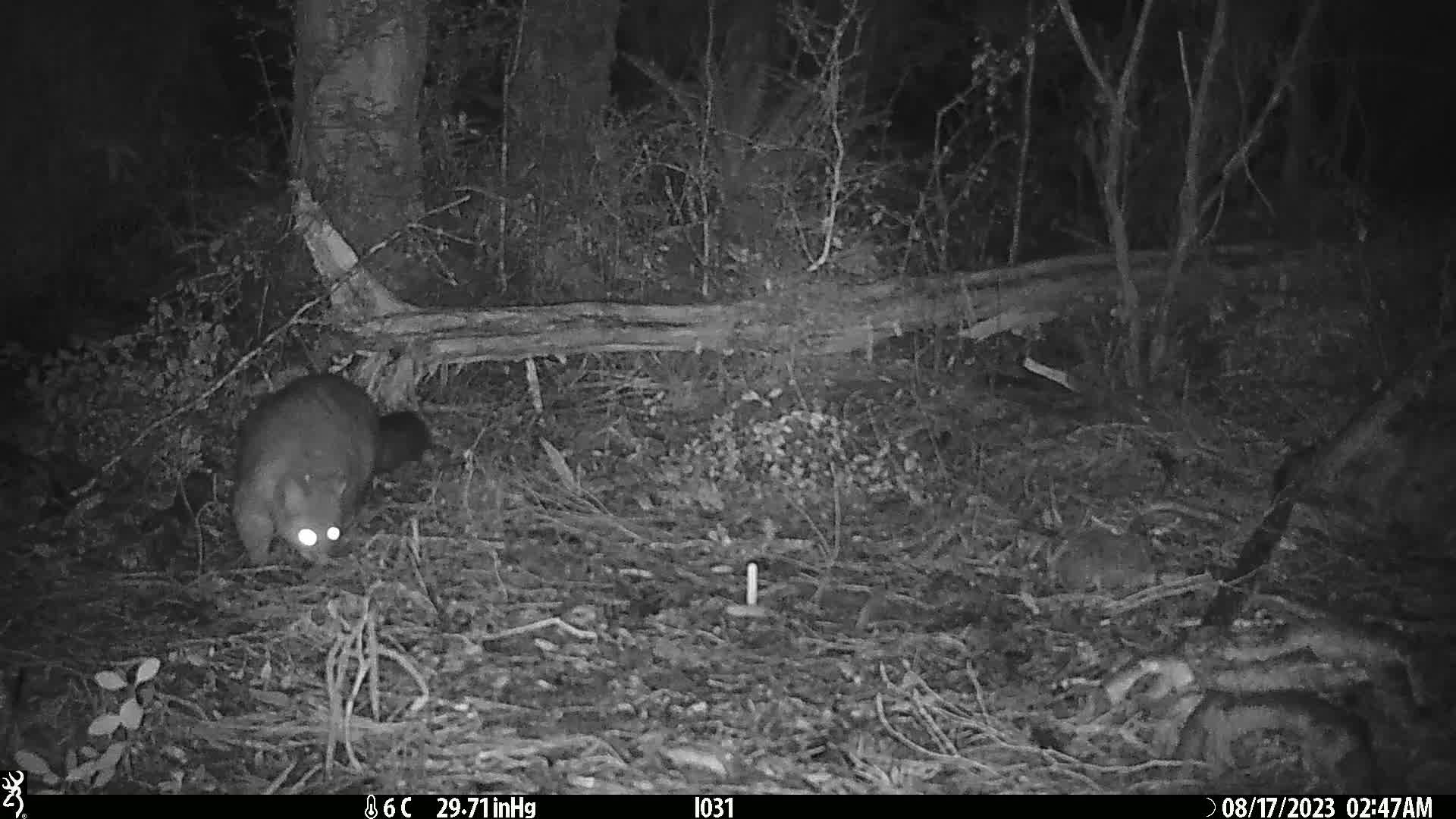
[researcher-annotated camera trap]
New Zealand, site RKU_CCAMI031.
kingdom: Animalia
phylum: Chordata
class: Mammalia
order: Diprotodontia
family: Phalangeridae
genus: Trichosurus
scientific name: Trichosurus vulpecula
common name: common brushtail possum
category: possum